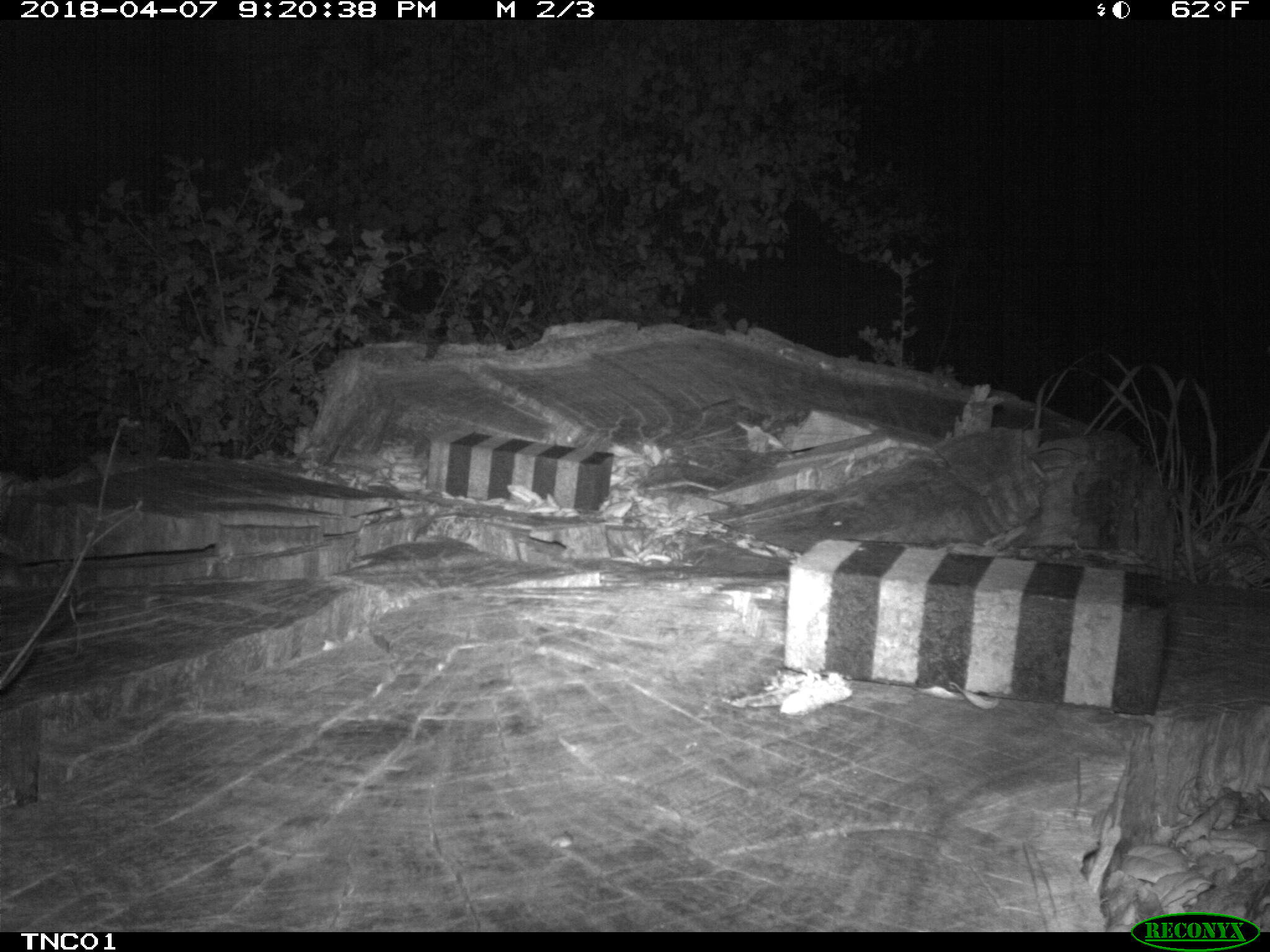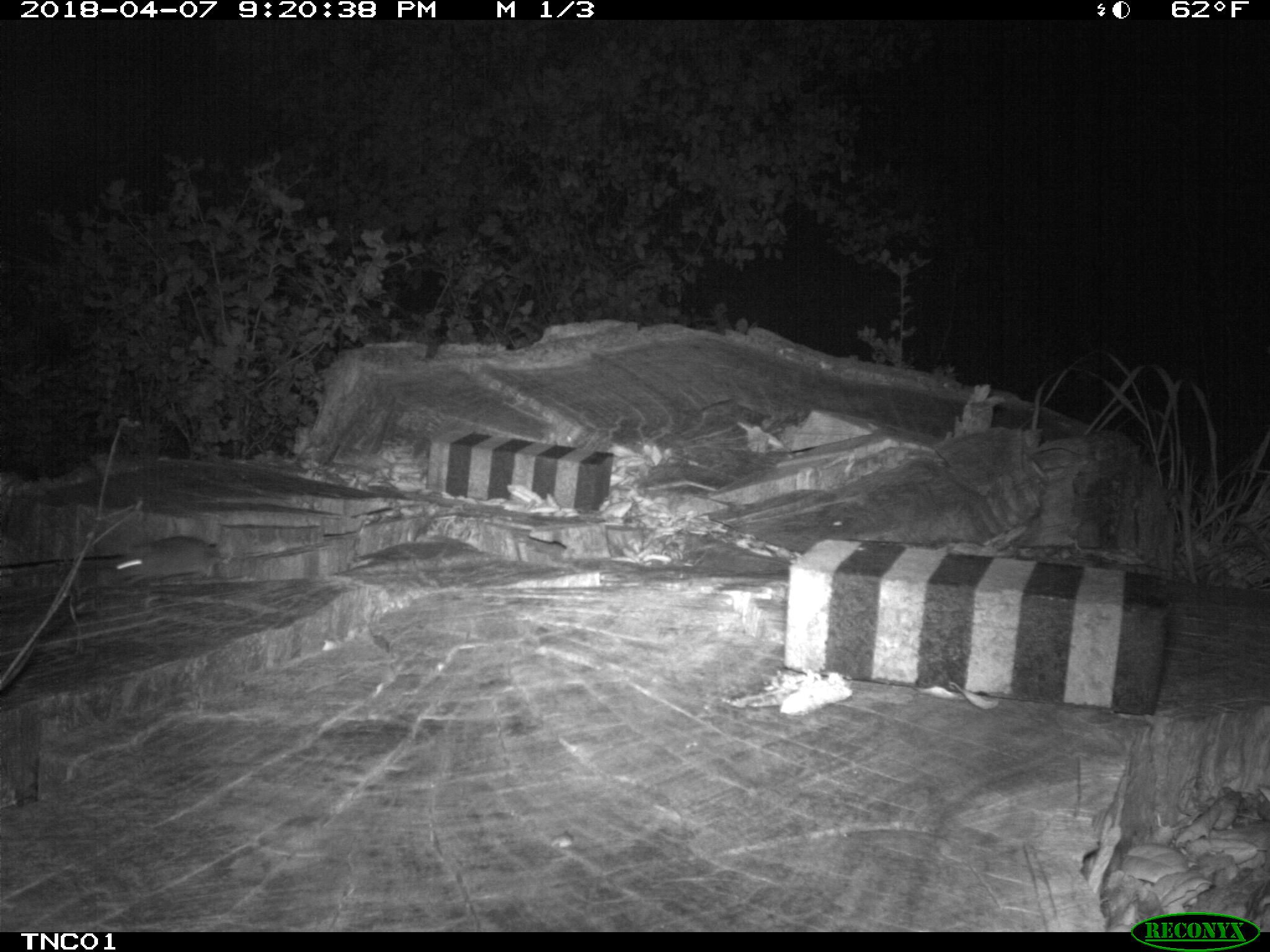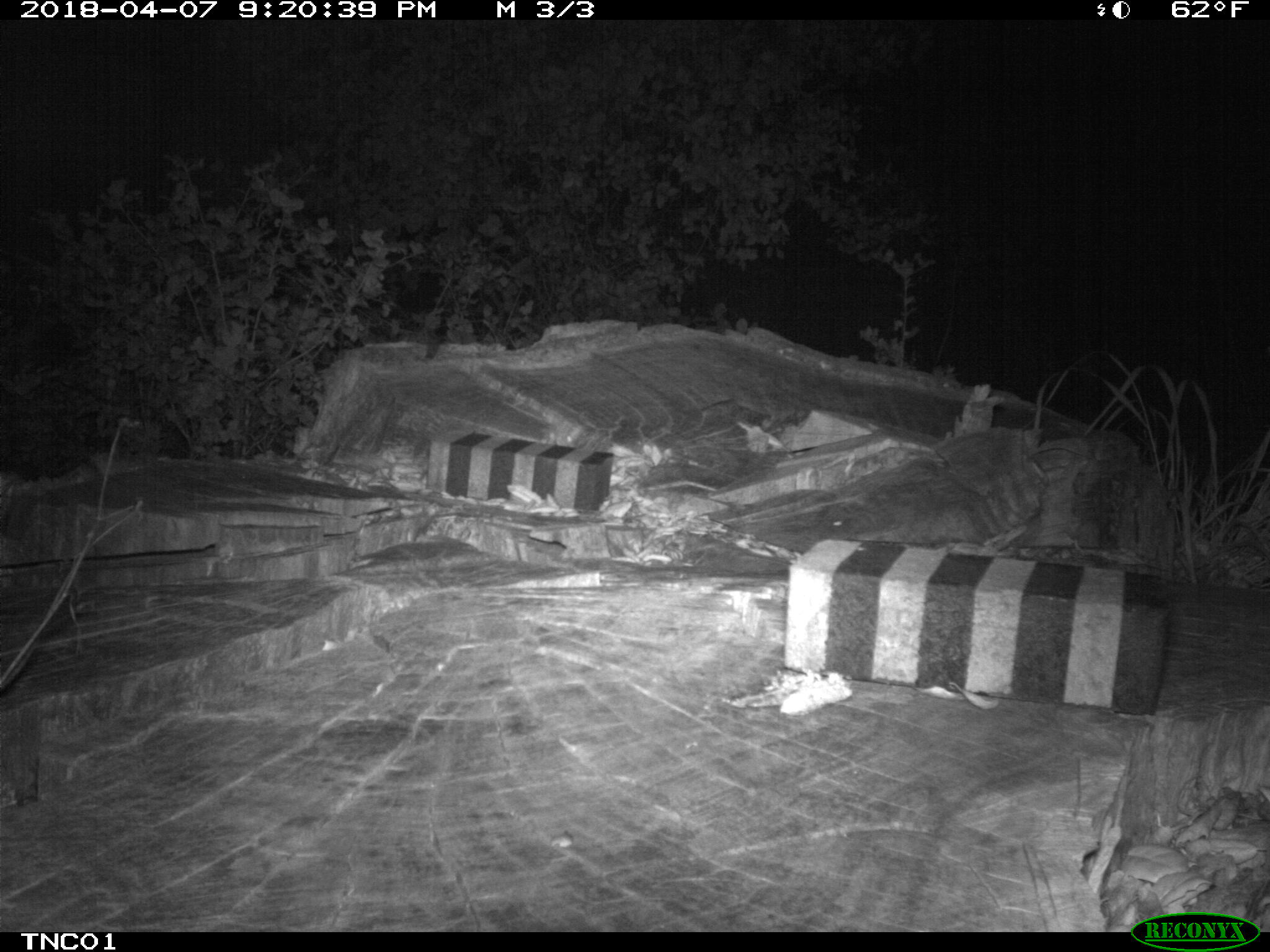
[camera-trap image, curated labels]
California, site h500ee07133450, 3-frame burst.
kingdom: Animalia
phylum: Chordata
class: Mammalia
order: Rodentia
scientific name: Rodentia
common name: rodent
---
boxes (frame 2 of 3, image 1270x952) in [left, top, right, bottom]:
rodent: [112, 534, 269, 584]